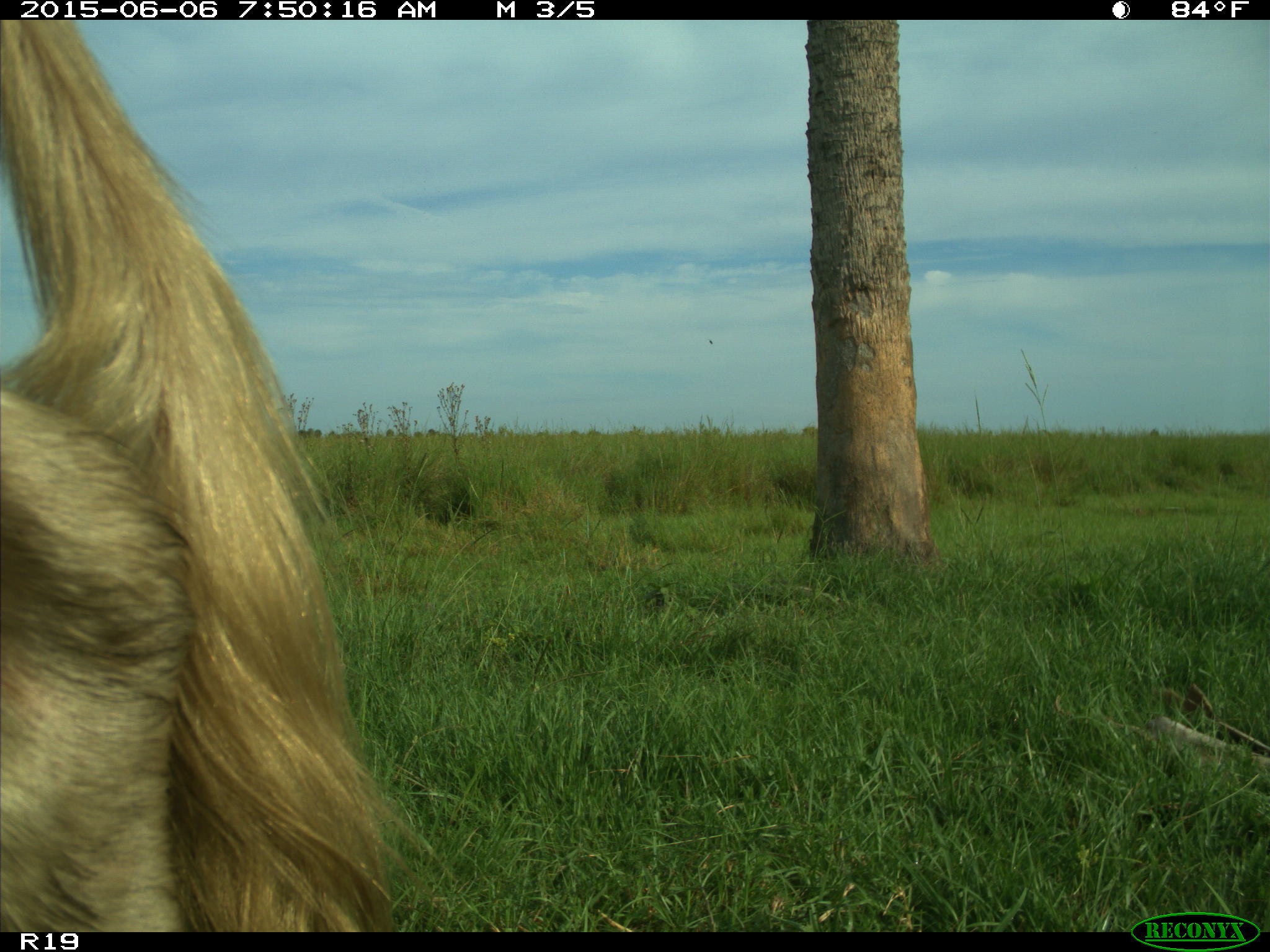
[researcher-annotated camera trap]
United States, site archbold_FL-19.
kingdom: Animalia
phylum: Chordata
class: Mammalia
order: Artiodactyla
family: Bovidae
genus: Bos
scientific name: Bos taurus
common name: domestic cow